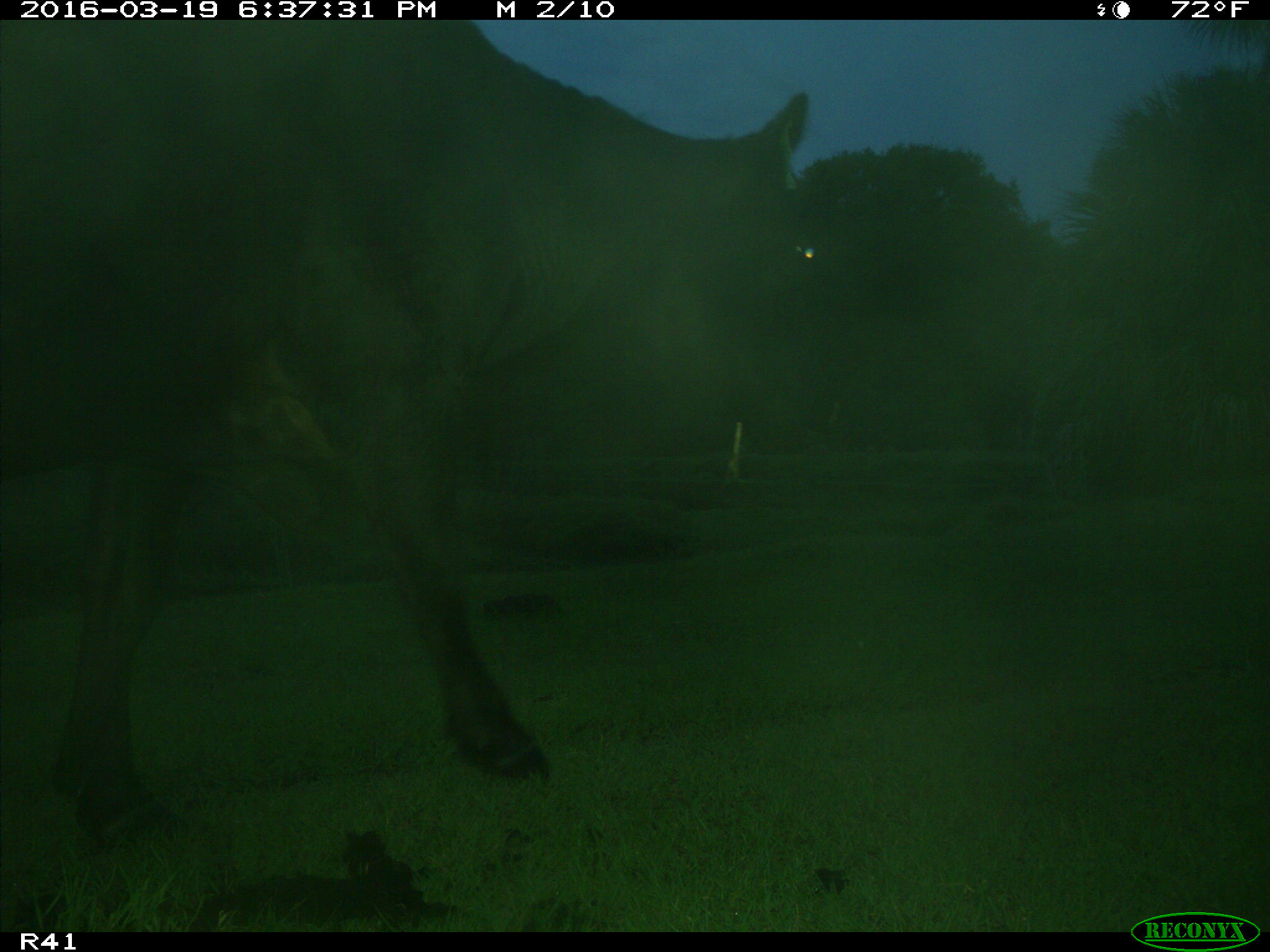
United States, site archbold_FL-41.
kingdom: Animalia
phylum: Chordata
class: Mammalia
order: Artiodactyla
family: Bovidae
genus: Bos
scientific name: Bos taurus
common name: domestic cow